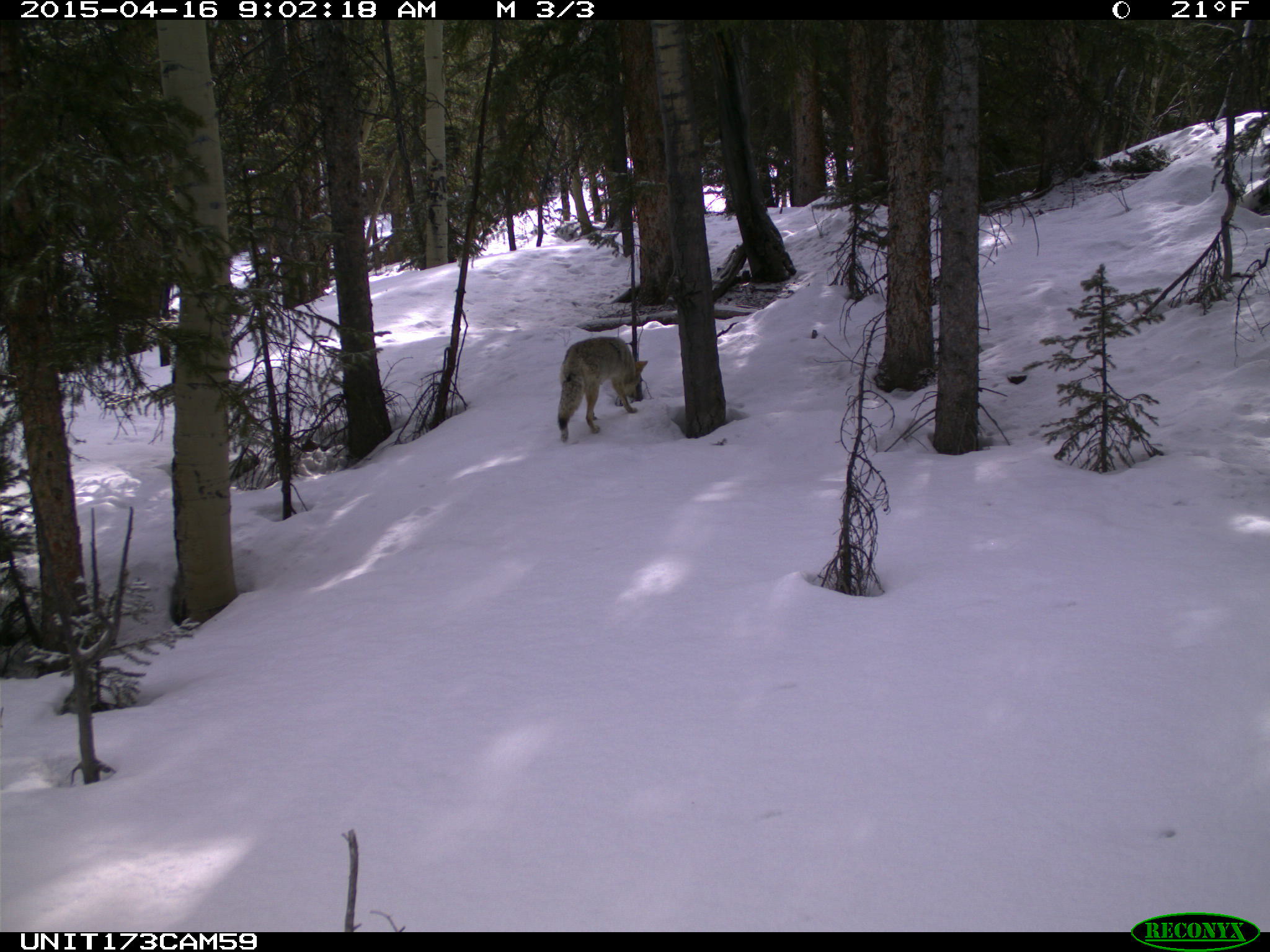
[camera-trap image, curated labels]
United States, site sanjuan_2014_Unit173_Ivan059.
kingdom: Animalia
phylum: Chordata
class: Mammalia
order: Carnivora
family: Canidae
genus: Canis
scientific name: Canis latrans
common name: coyote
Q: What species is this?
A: Canis latrans (coyote).